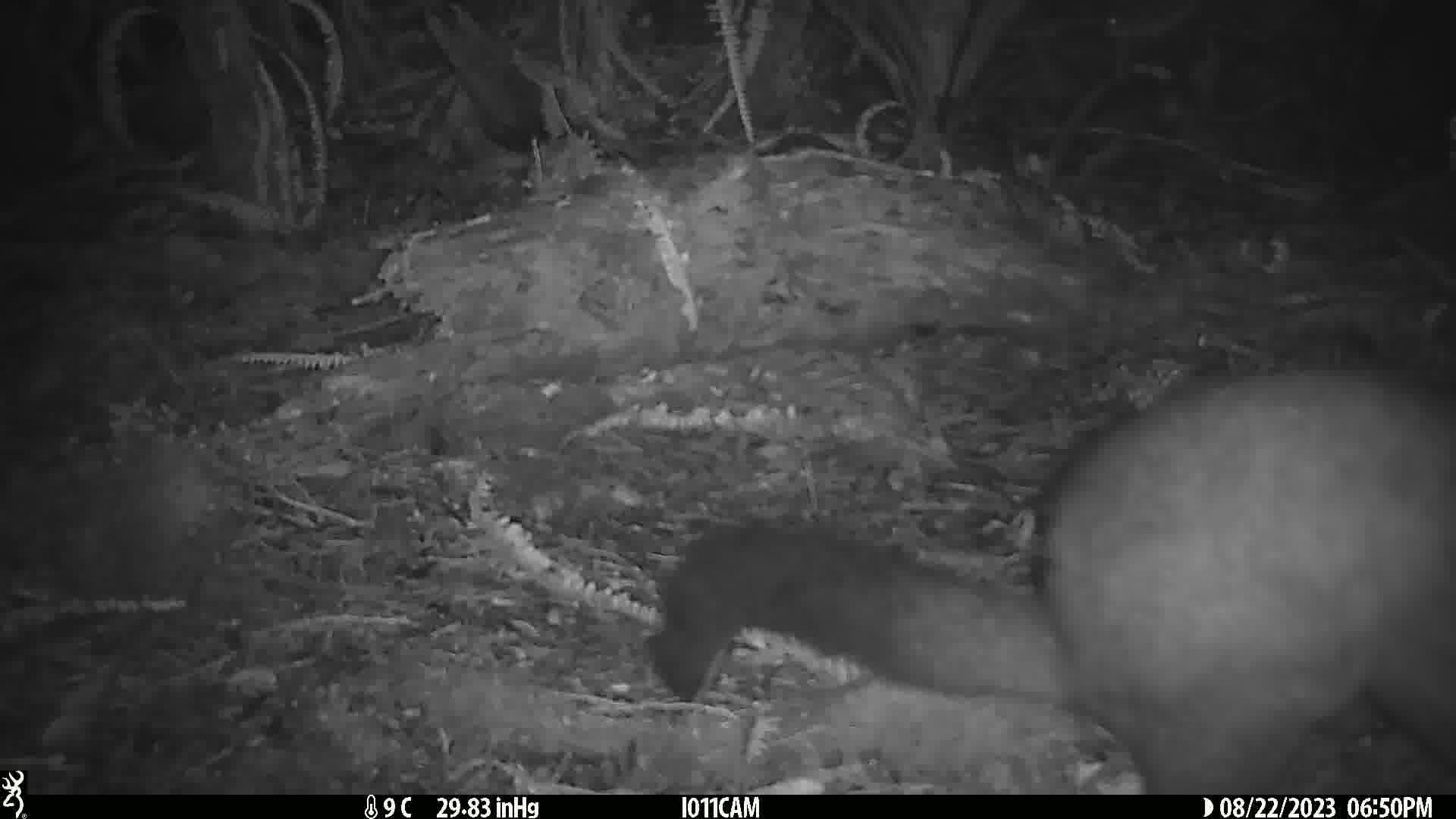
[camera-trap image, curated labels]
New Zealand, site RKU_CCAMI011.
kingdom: Animalia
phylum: Chordata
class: Mammalia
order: Diprotodontia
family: Phalangeridae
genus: Trichosurus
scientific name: Trichosurus vulpecula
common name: common brushtail possum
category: possum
Possum (common brushtail possum) (Trichosurus vulpecula).